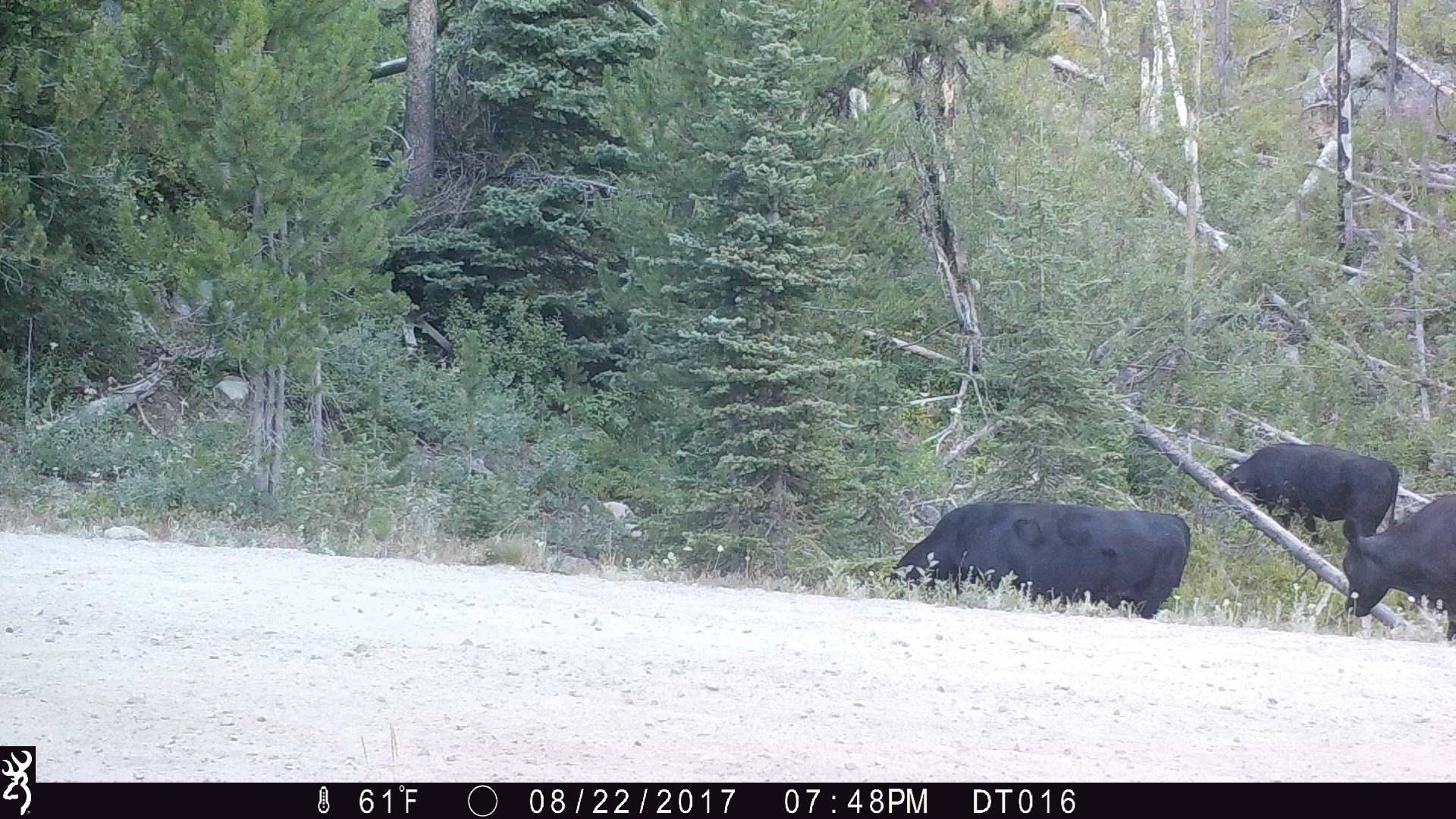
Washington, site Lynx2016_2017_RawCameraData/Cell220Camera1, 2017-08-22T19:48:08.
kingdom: Animalia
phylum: Chordata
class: Mammalia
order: Artiodactyla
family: Bovidae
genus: Bos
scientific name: Bos taurus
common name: domestic cattle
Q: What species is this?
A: Domestic cattle (Bos taurus).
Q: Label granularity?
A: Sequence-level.